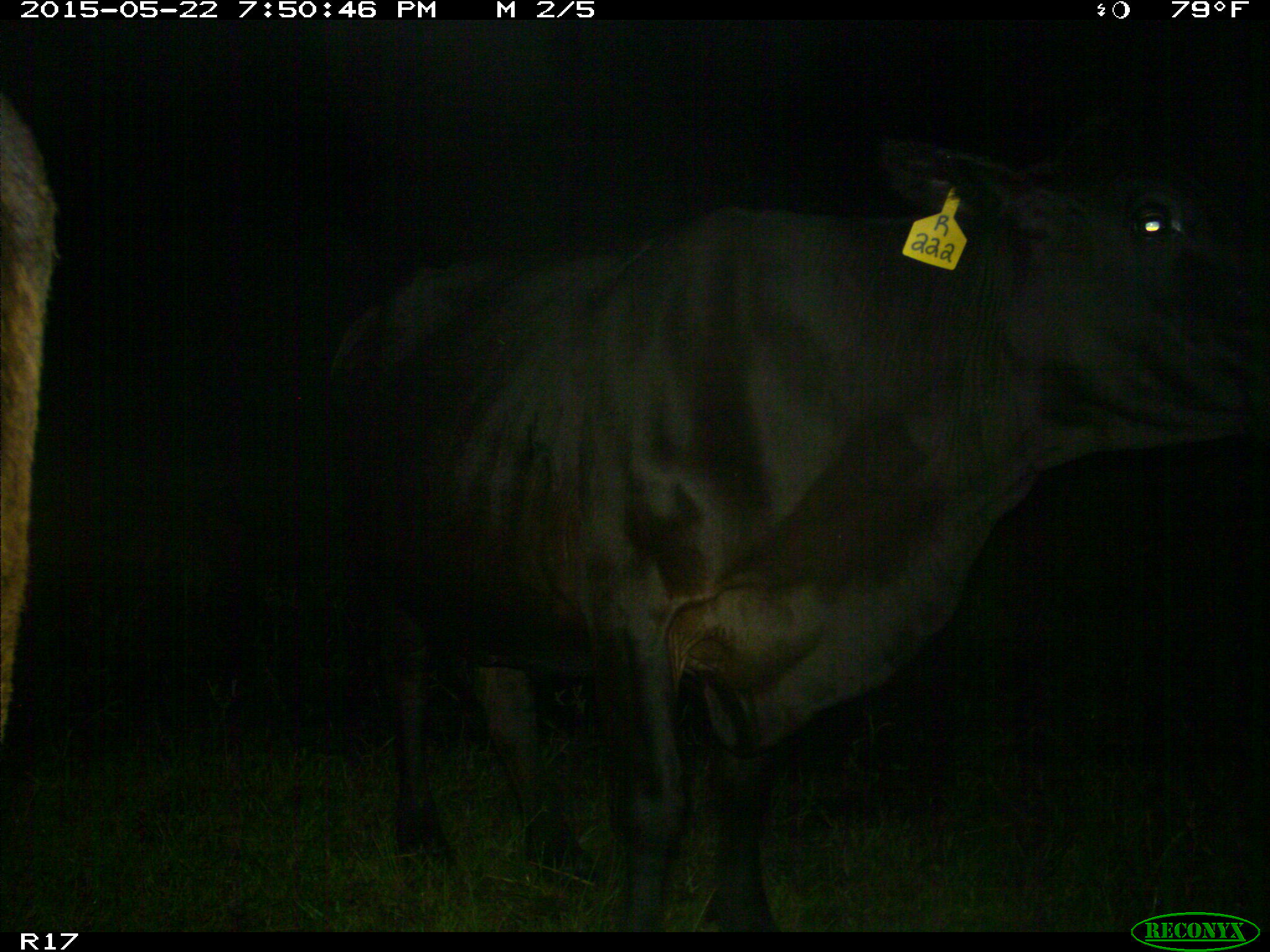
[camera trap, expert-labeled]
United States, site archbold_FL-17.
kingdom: Animalia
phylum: Chordata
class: Mammalia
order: Artiodactyla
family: Bovidae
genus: Bos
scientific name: Bos taurus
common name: domestic cow